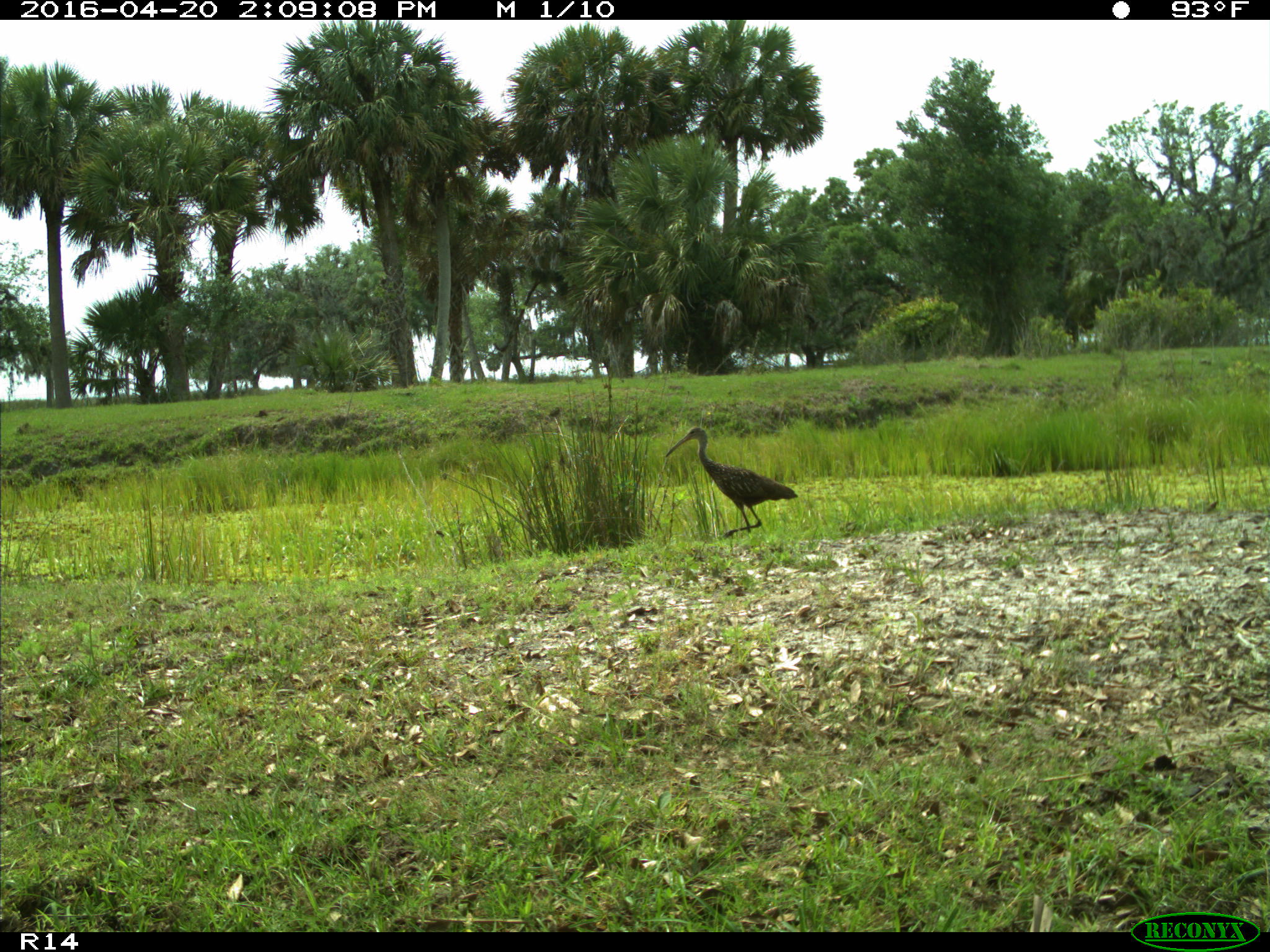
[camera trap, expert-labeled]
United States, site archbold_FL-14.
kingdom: Animalia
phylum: Chordata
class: Aves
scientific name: Aves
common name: birds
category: unidentified bird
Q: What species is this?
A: Unidentified bird (birds) (Aves).